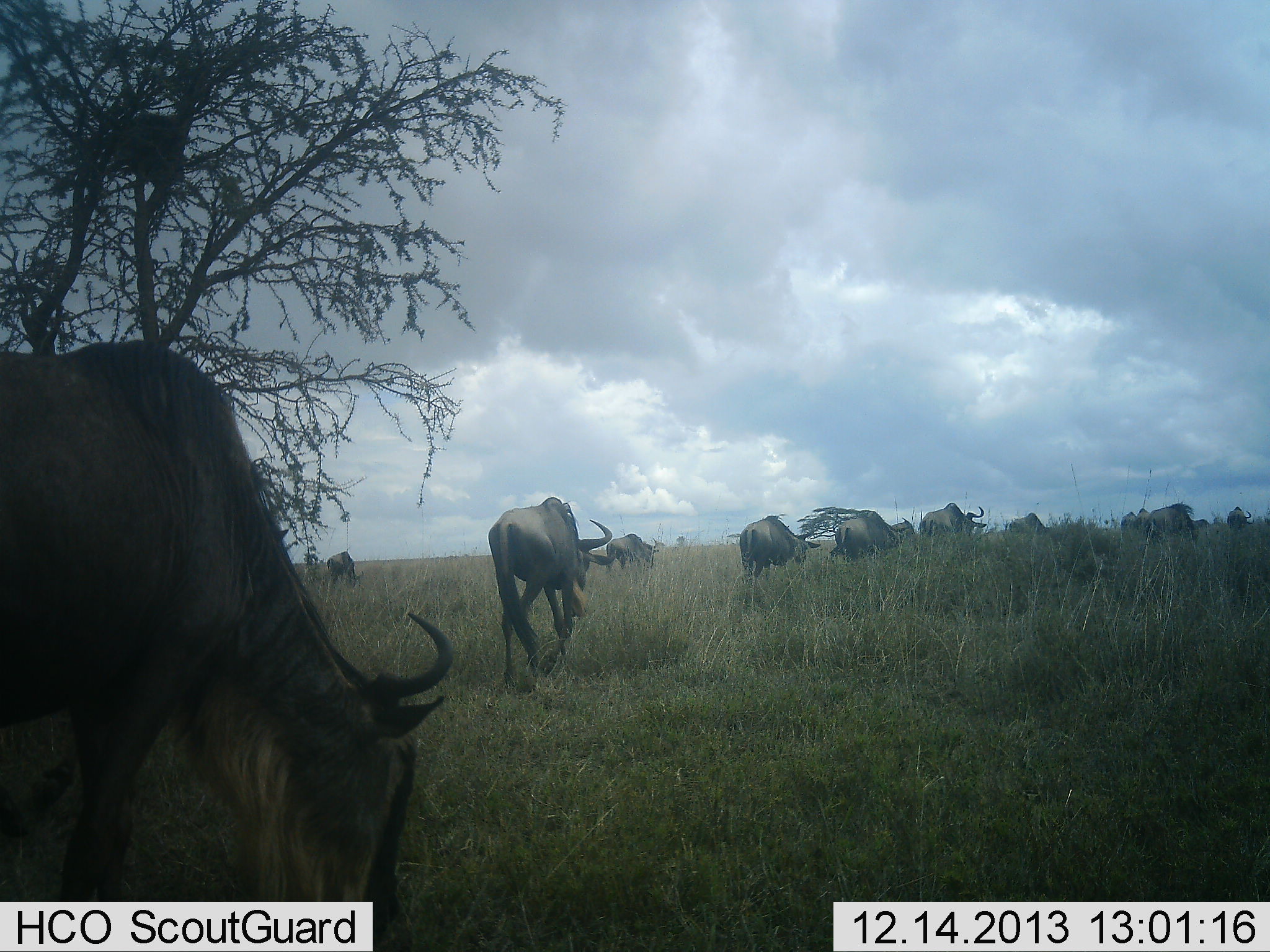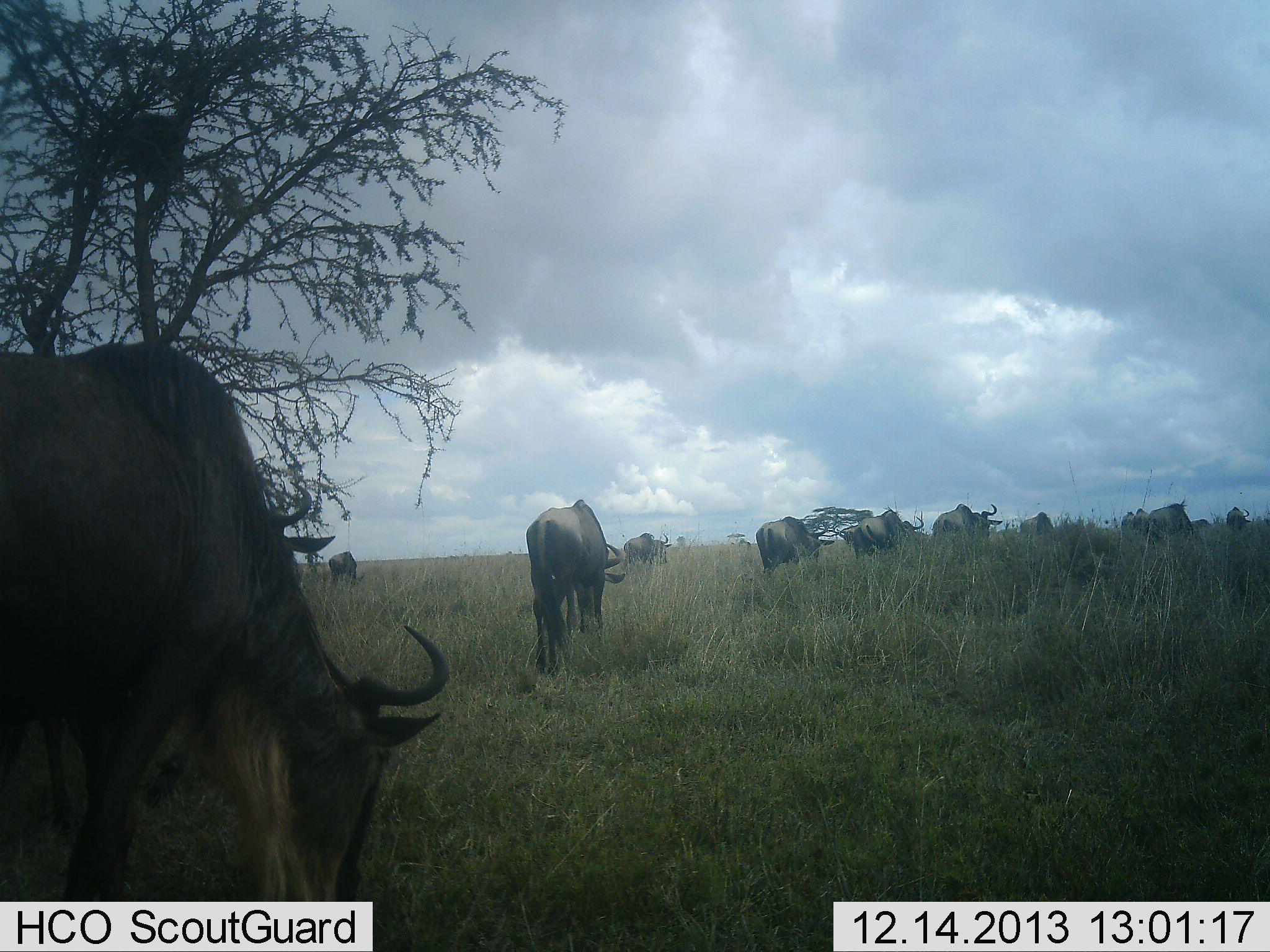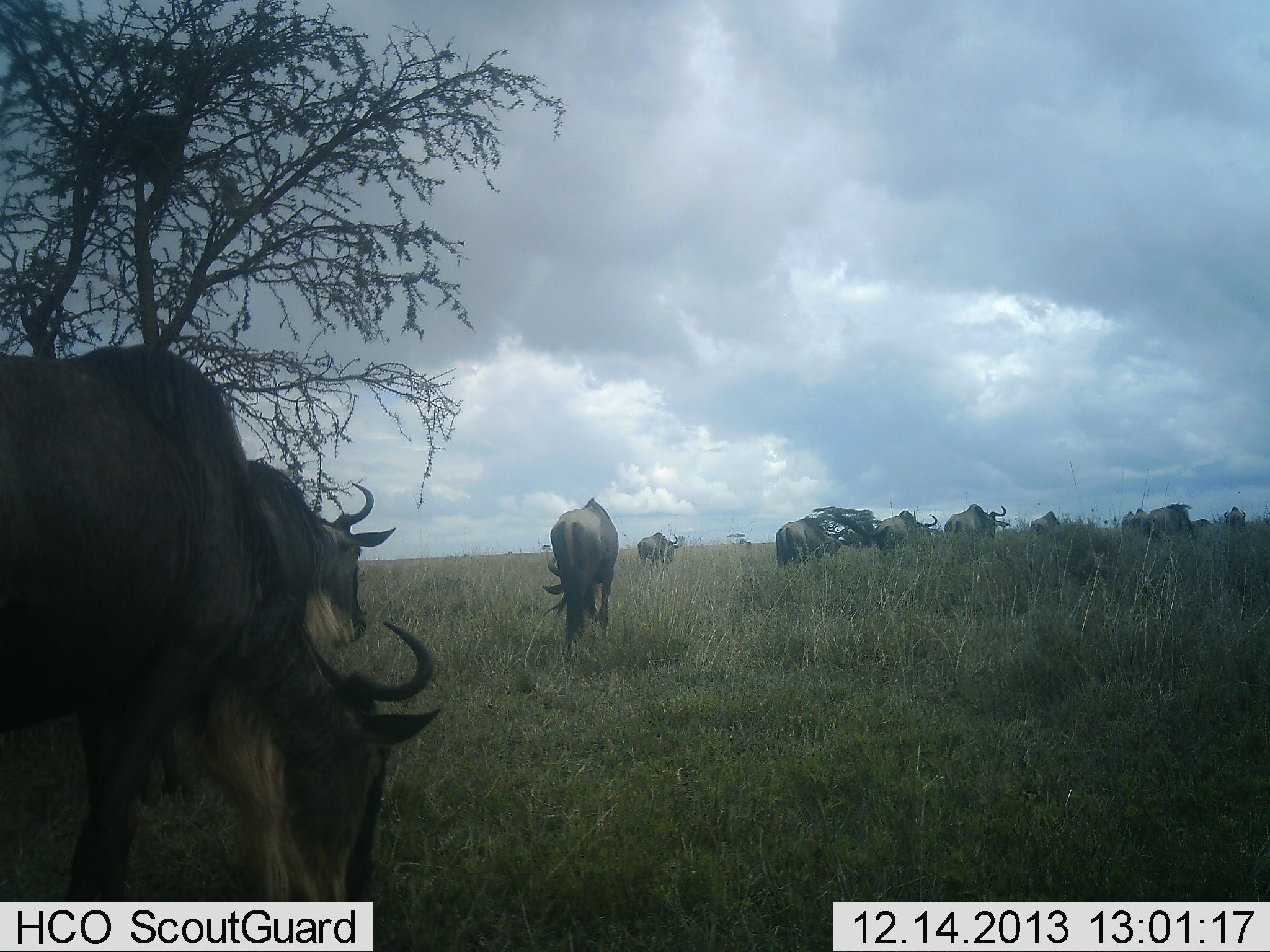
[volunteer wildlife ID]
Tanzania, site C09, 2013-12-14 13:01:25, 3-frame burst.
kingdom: Animalia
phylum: Chordata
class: Mammalia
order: Artiodactyla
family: Bovidae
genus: Connochaetes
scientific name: Connochaetes taurinus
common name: blue wildebeest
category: wildebeest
Wildebeest (blue wildebeest) (Connochaetes taurinus), count 11-50. Behavior (volunteer vote fractions): standing 27%, resting 3%, moving 80%, interacting 2%. Young present (vote fraction): 0%. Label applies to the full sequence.